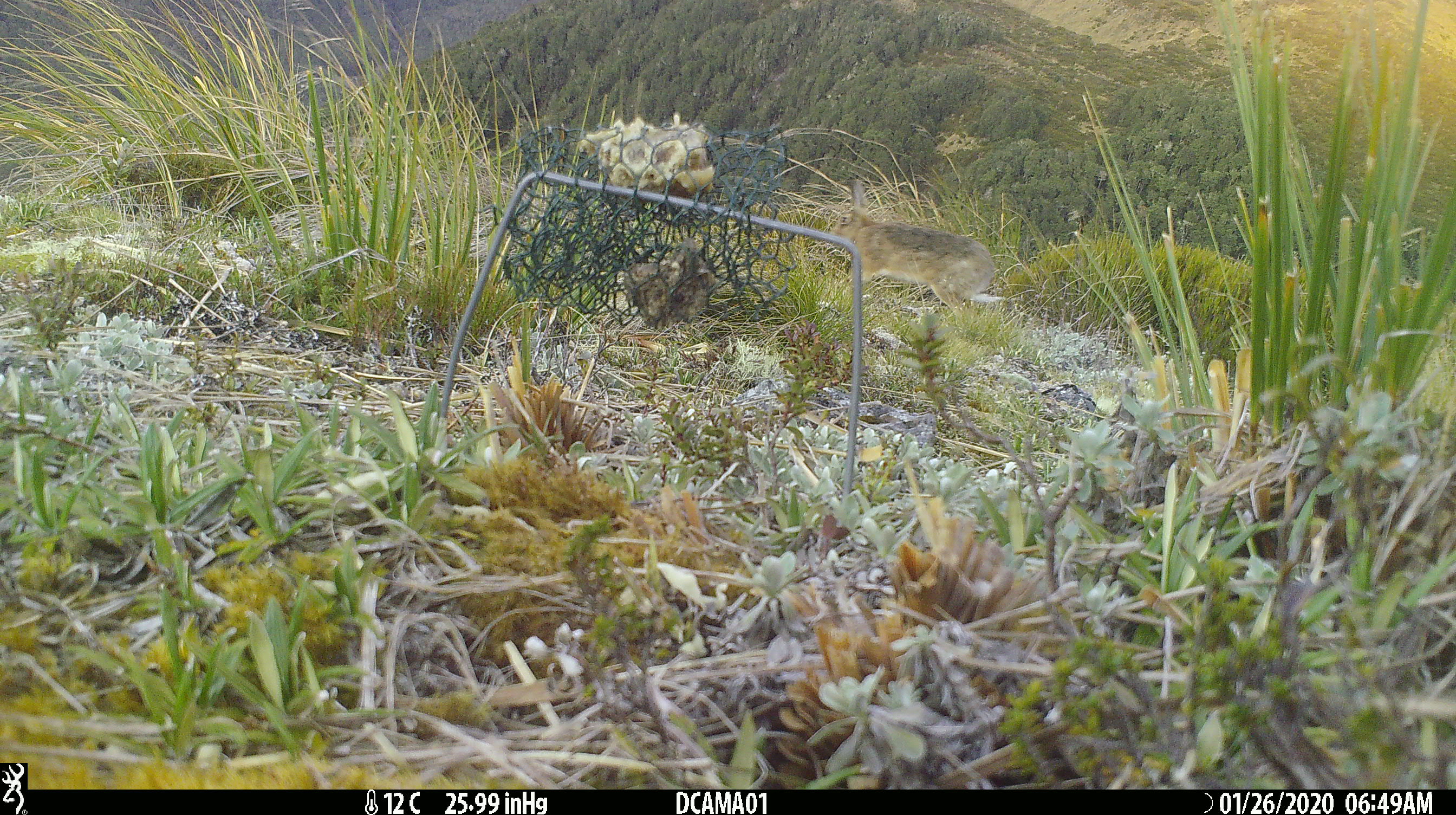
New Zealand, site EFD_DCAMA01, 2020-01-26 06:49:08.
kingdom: Animalia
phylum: Chordata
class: Mammalia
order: Lagomorpha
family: Leporidae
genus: Lepus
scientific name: Lepus europaeus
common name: brown hare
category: hare